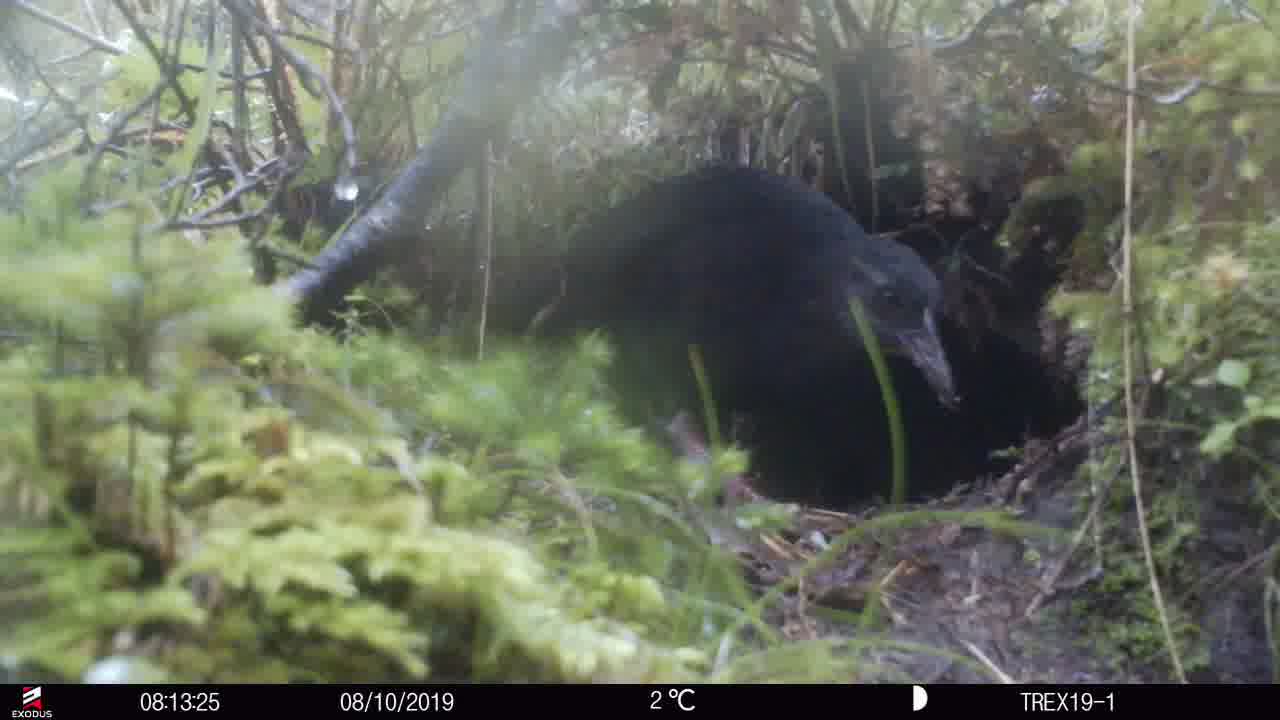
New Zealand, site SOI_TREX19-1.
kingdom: Animalia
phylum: Chordata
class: Aves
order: Gruiformes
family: Rallidae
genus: Gallirallus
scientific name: Gallirallus australis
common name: weka